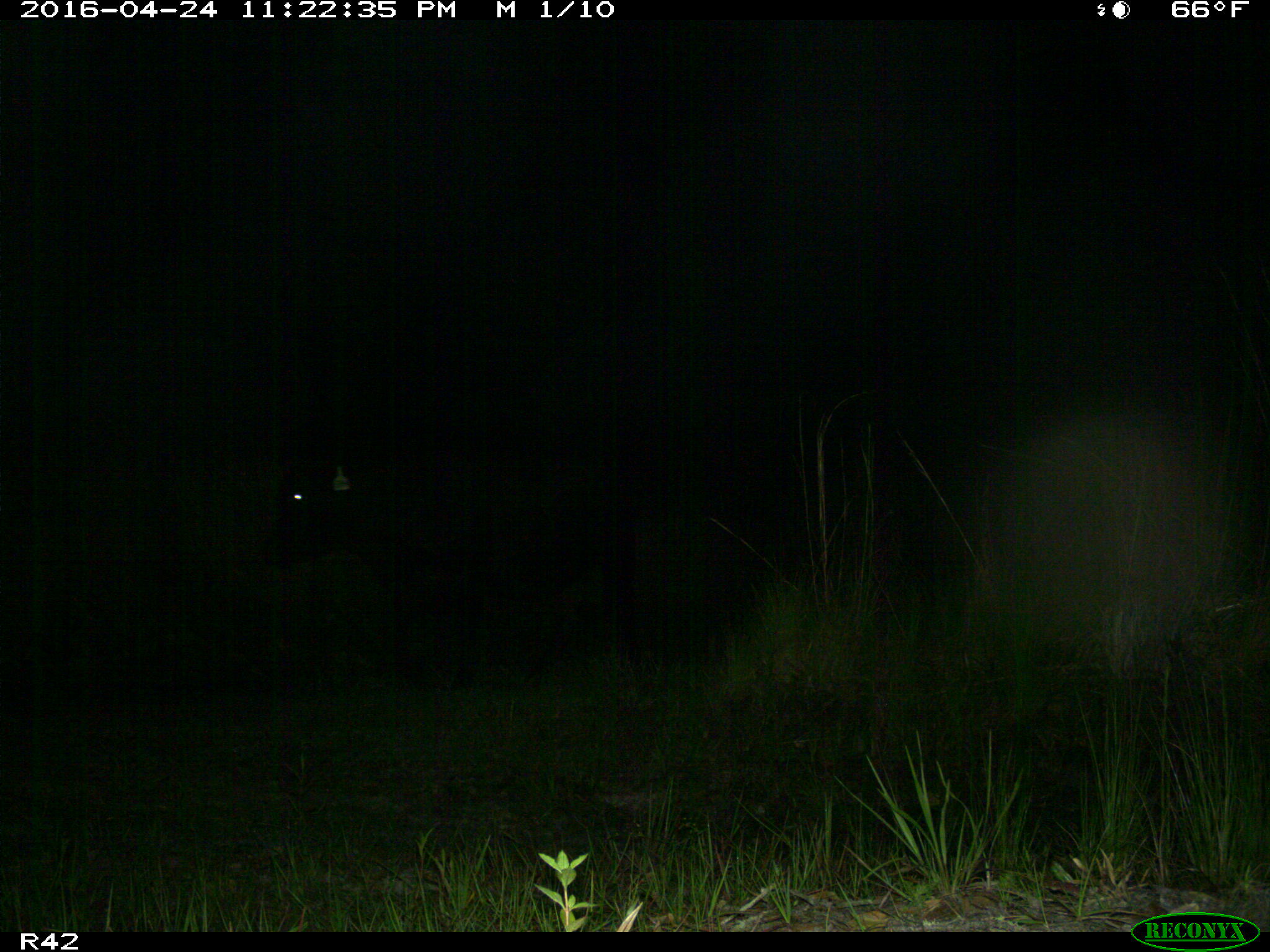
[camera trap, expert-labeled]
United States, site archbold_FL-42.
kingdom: Animalia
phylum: Chordata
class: Mammalia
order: Artiodactyla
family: Bovidae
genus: Bos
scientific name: Bos taurus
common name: domestic cow